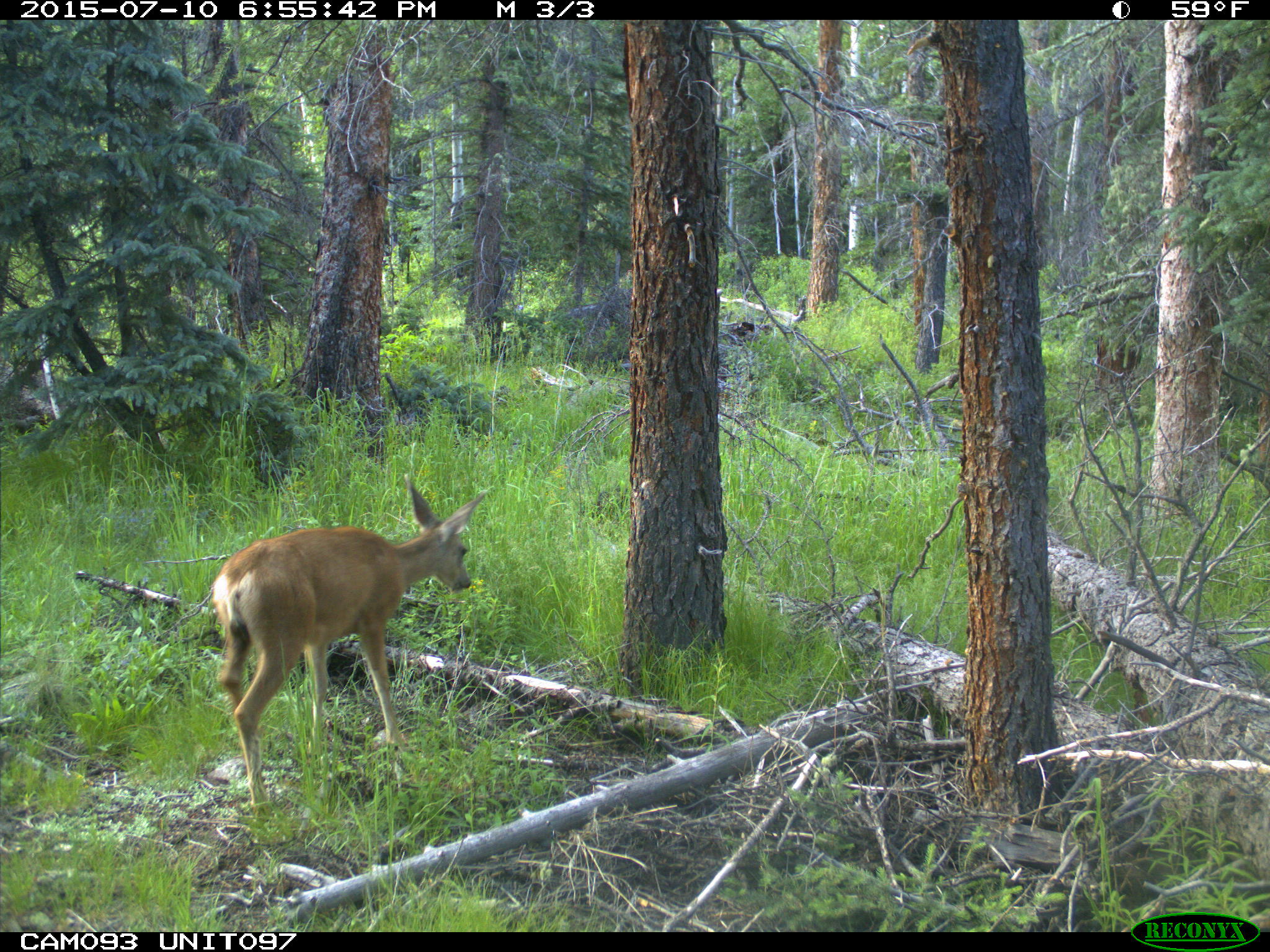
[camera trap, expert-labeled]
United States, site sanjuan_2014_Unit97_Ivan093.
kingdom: Animalia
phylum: Chordata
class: Mammalia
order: Artiodactyla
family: Cervidae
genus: Odocoileus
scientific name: Odocoileus hemionus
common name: mule deer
Odocoileus hemionus (mule deer).